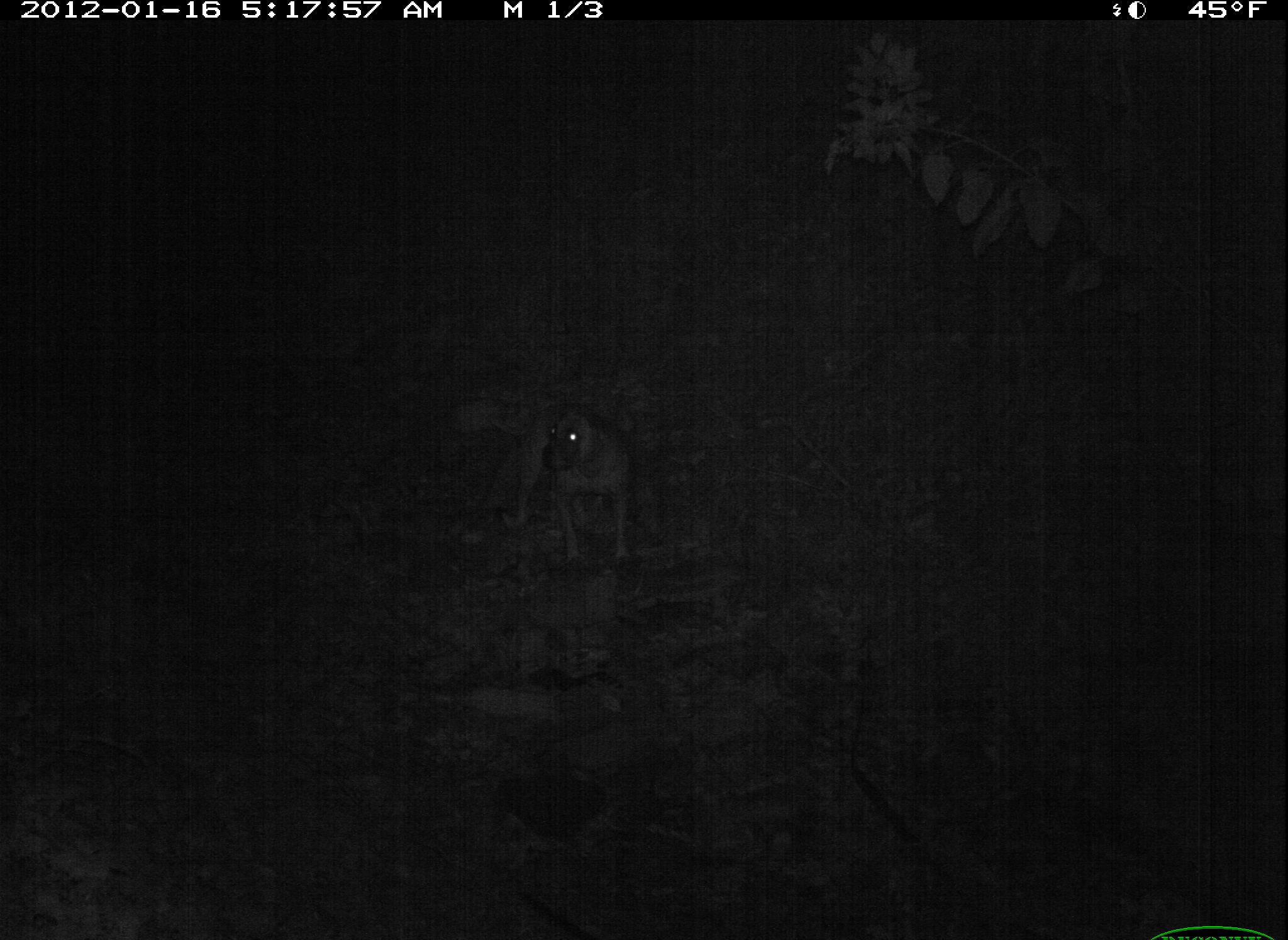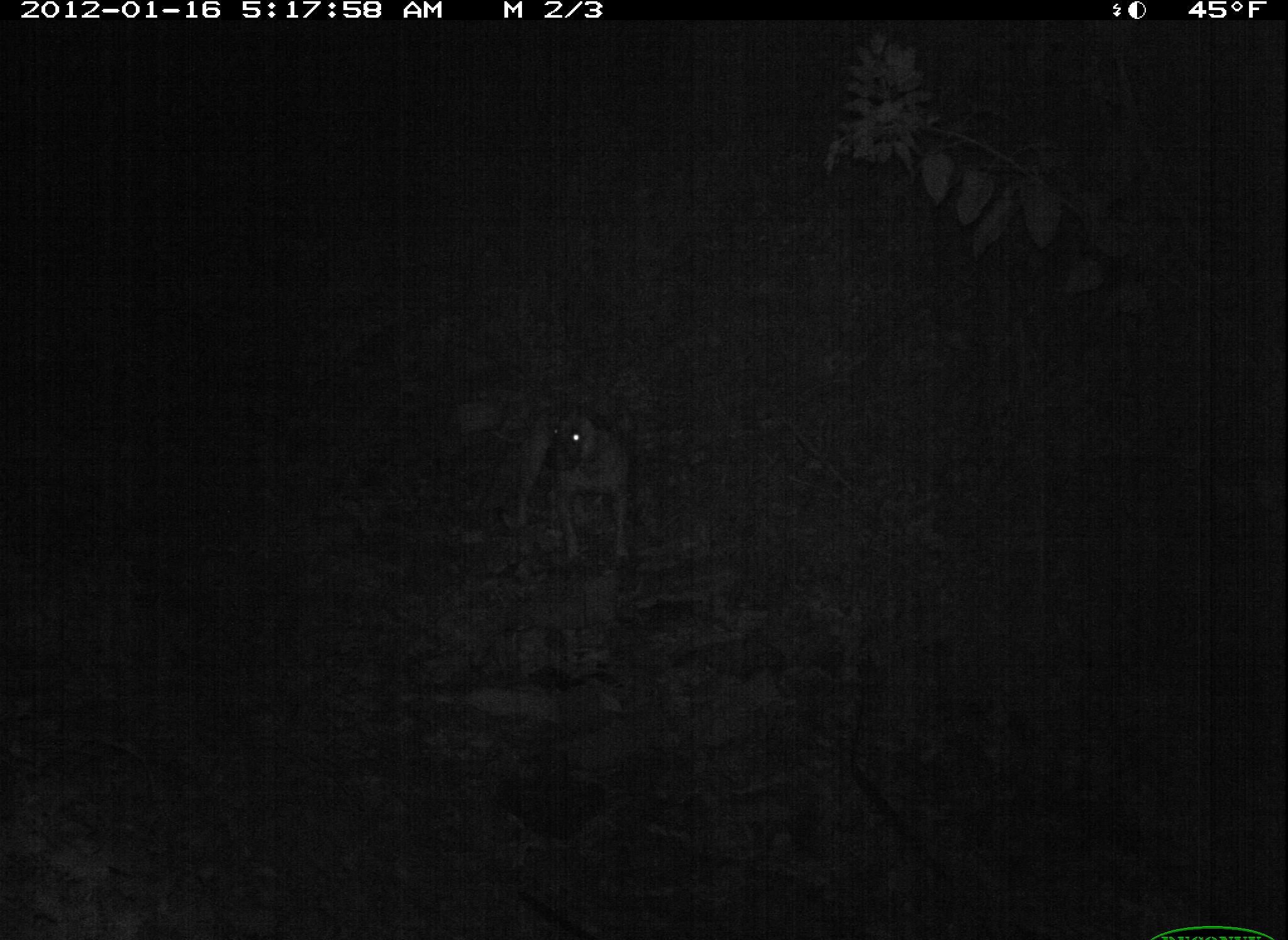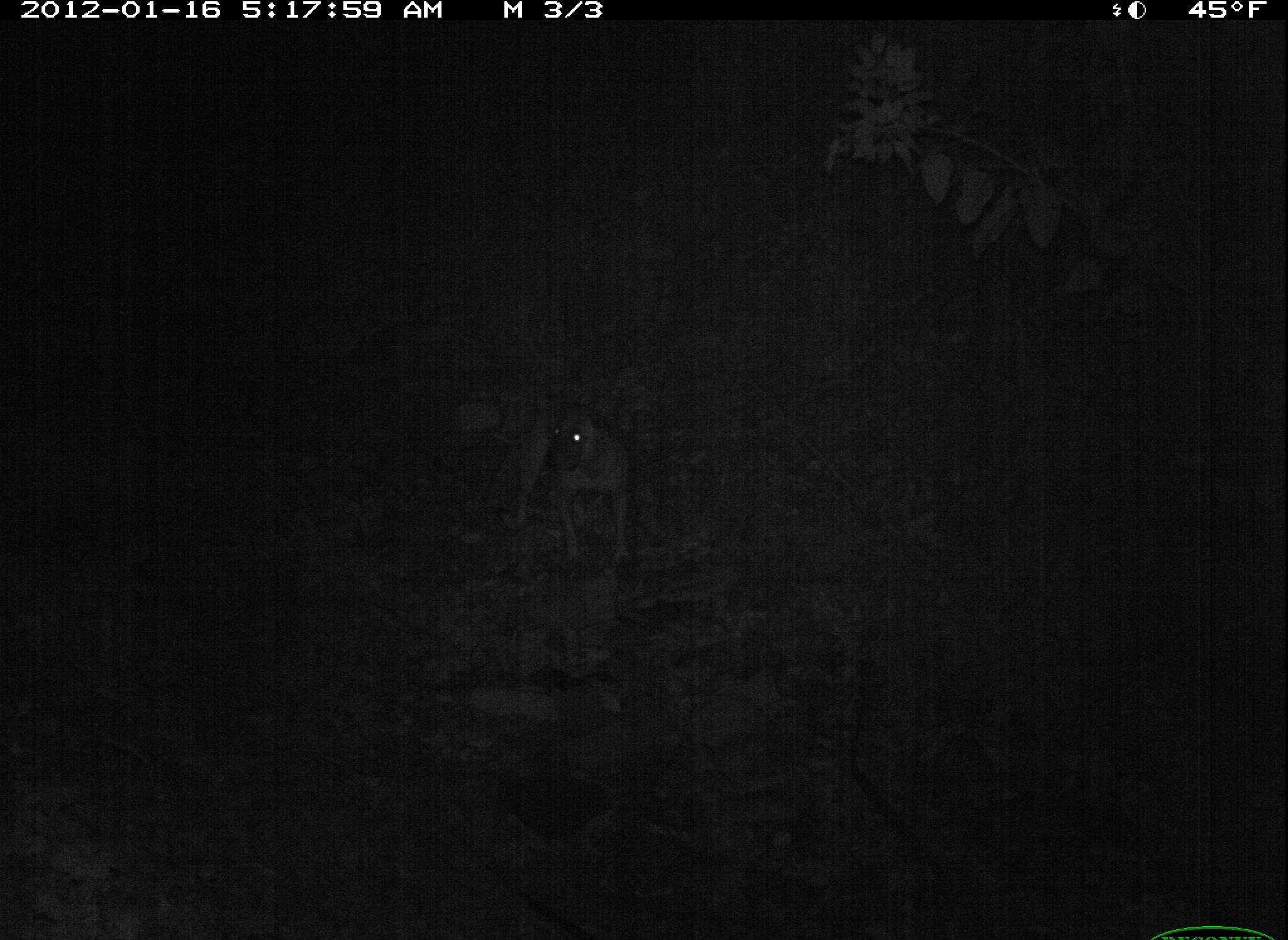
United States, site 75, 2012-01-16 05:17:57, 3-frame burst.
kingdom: Animalia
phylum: Chordata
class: Mammalia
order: Carnivora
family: Canidae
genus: Canis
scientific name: Canis familiaris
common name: domestic dog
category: dog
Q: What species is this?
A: Dog (domestic dog) (Canis familiaris).